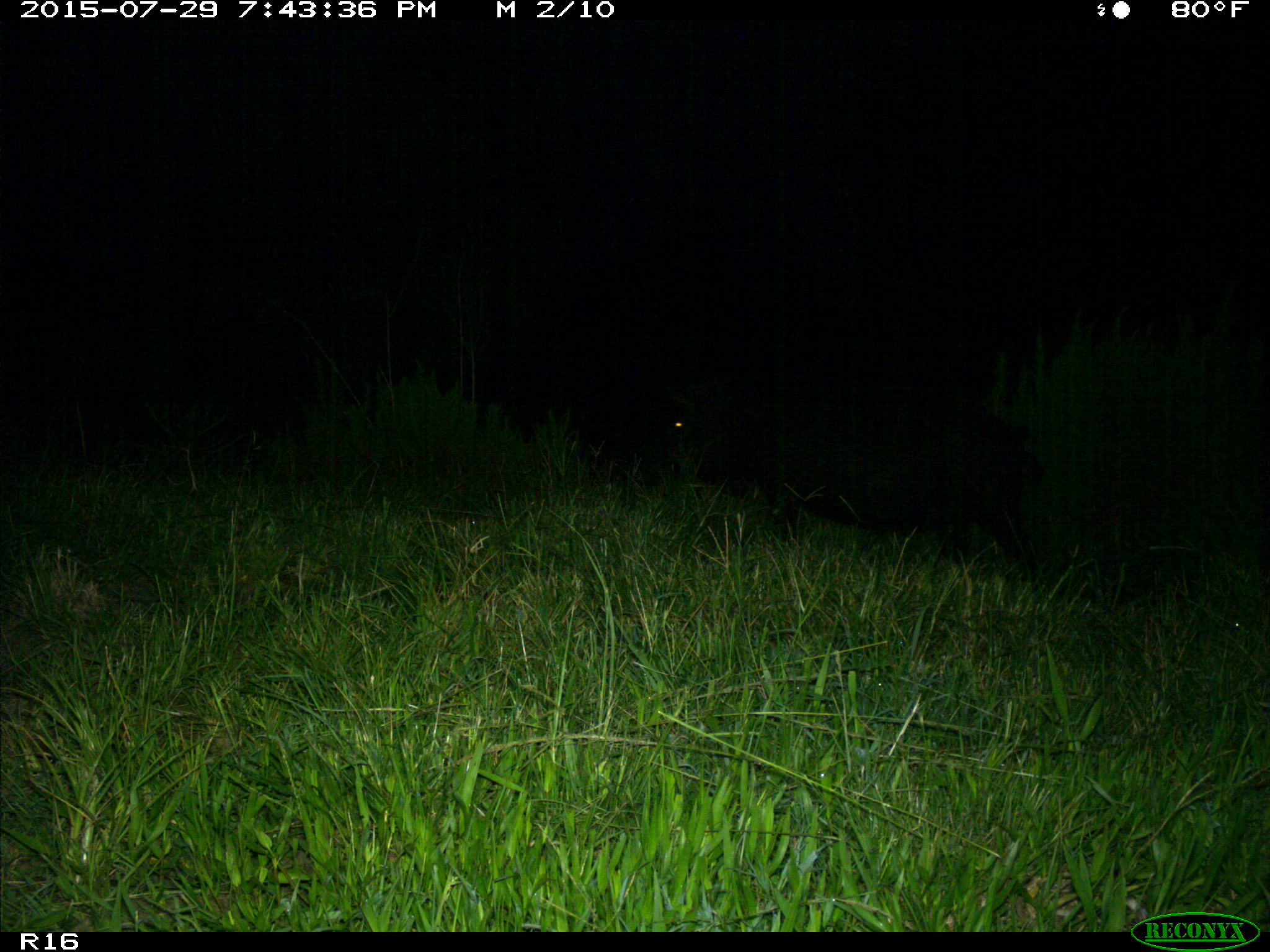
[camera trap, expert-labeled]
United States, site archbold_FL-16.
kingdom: Animalia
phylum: Chordata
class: Mammalia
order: Artiodactyla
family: Suidae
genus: Sus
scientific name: Sus scrofa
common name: wild boar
Sus scrofa (wild boar).